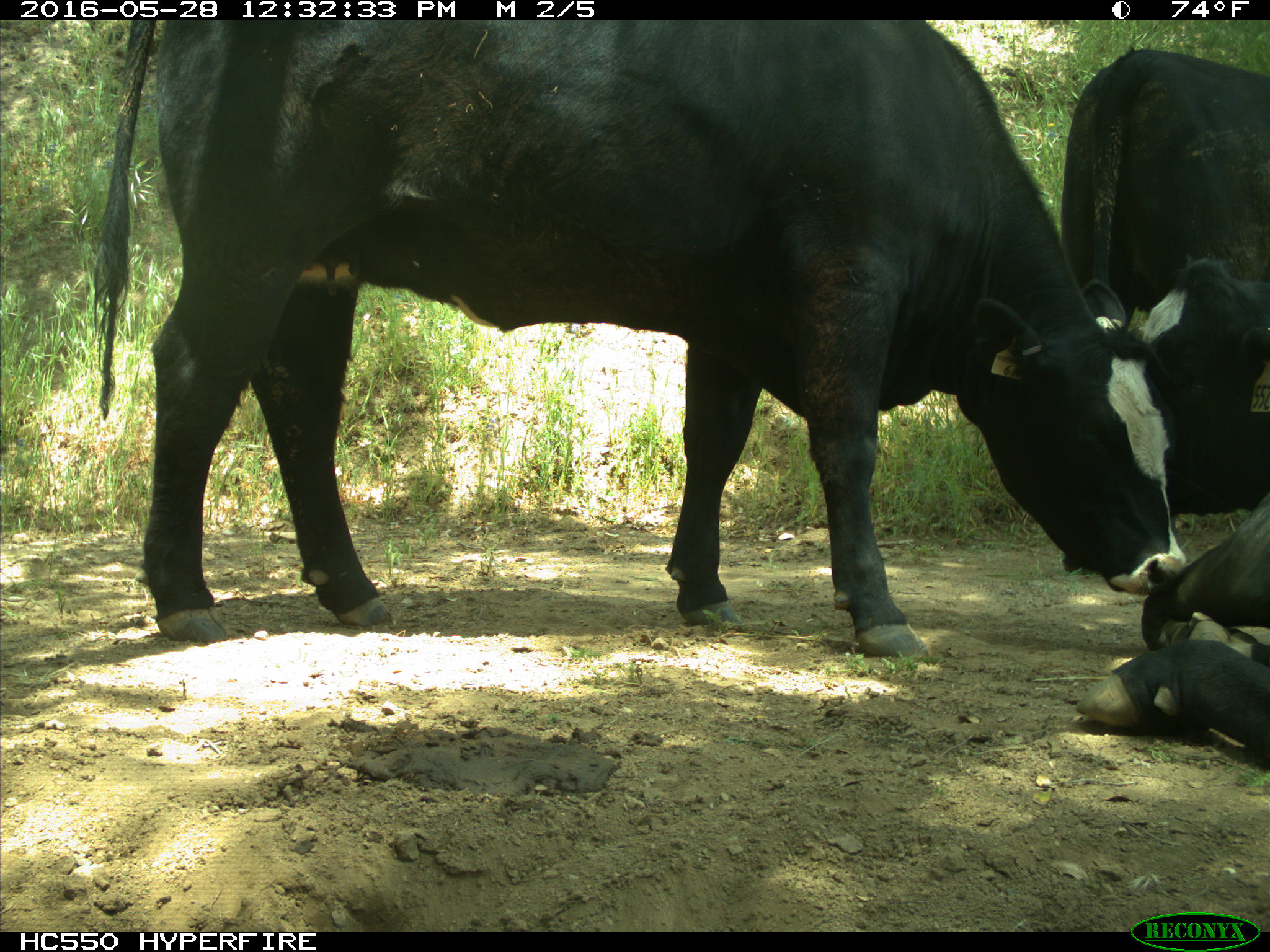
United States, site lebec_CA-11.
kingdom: Animalia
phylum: Chordata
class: Mammalia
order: Artiodactyla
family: Bovidae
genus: Bos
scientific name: Bos taurus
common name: domestic cow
Bos taurus (domestic cow).